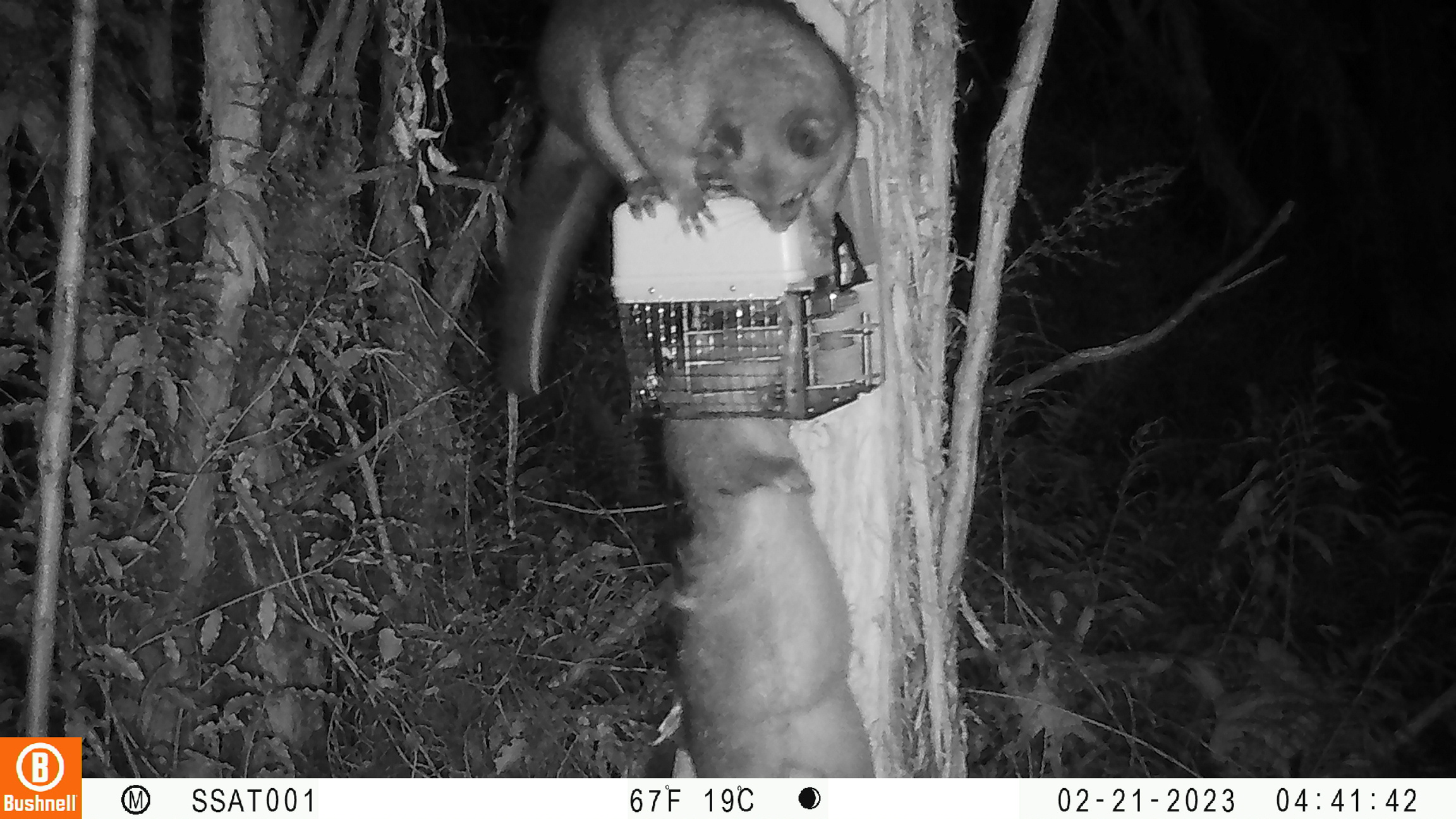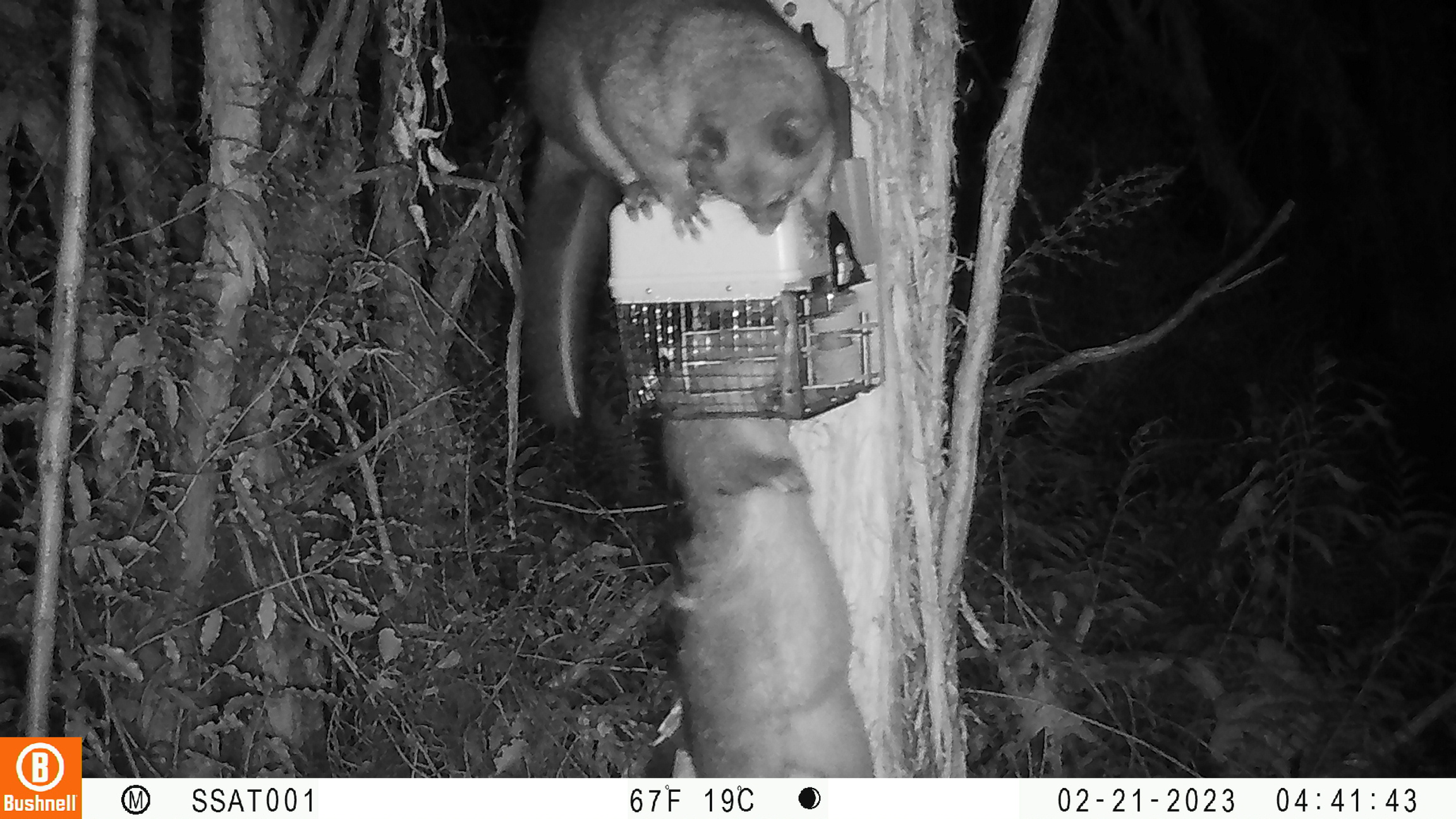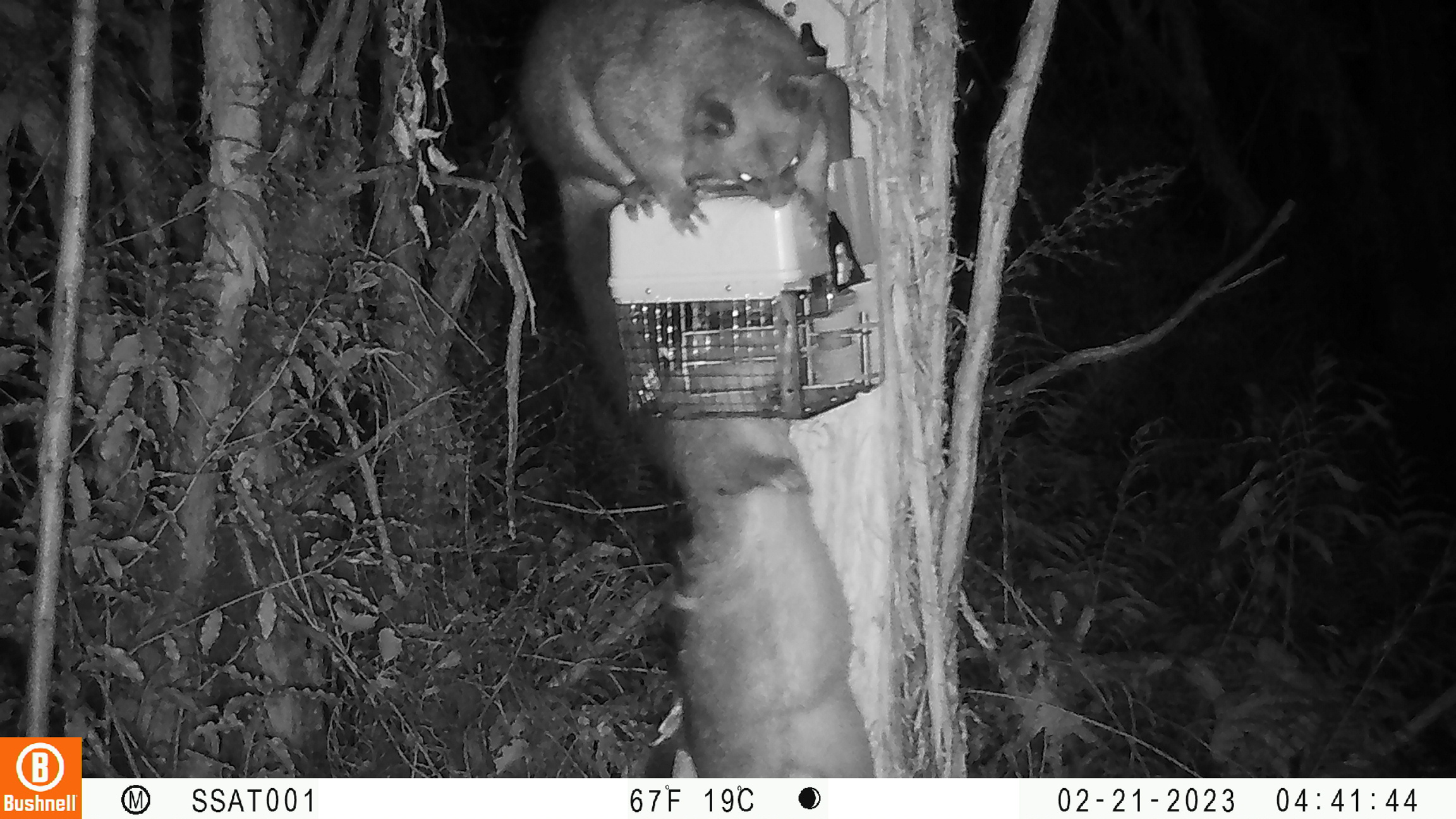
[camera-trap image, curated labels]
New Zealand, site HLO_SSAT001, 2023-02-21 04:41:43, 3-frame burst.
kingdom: Animalia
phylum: Chordata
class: Mammalia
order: Diprotodontia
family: Phalangeridae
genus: Trichosurus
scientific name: Trichosurus vulpecula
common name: common brushtail possum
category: possum